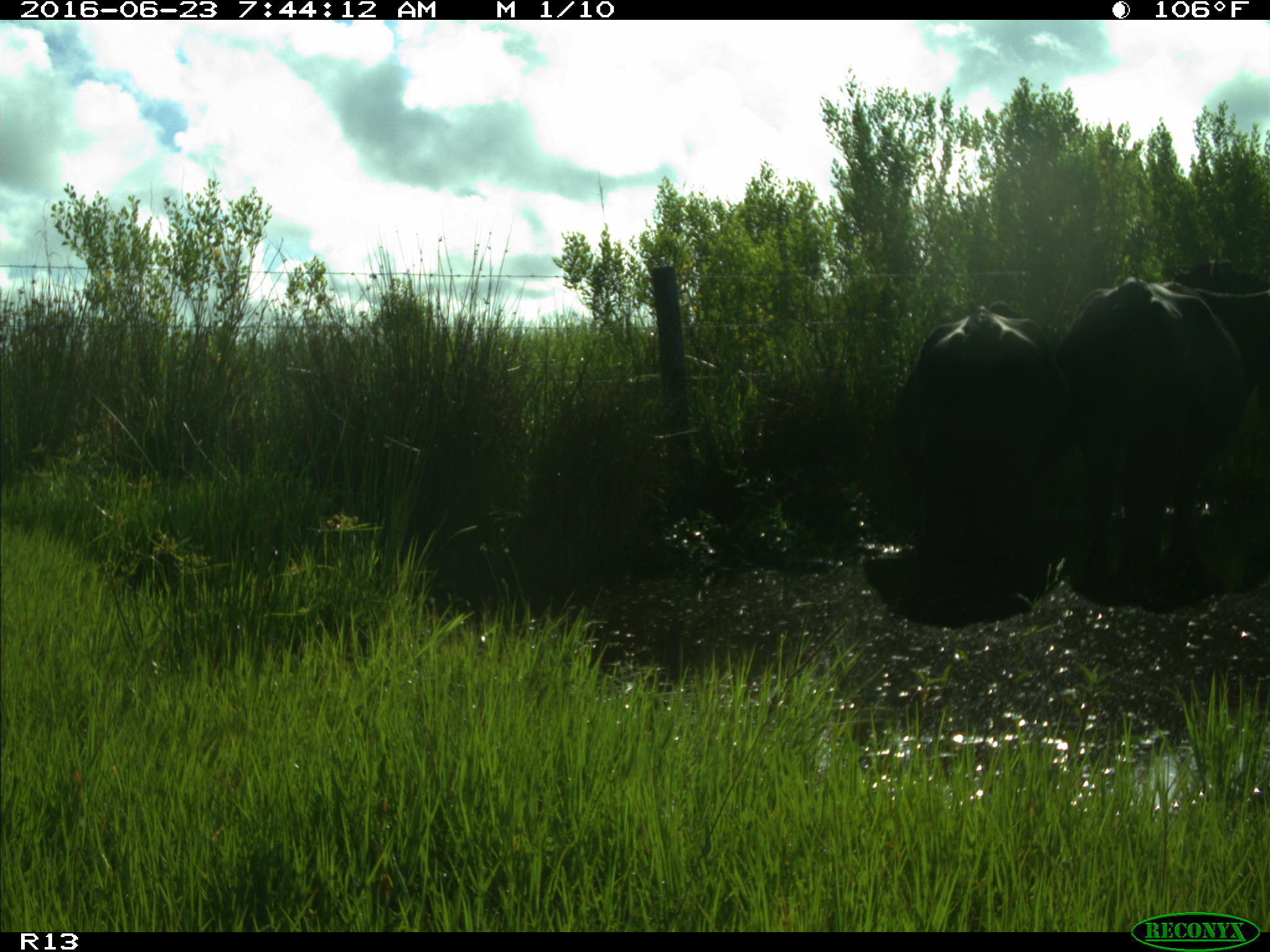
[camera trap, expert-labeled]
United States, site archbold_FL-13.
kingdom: Animalia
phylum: Chordata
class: Mammalia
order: Artiodactyla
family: Bovidae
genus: Bos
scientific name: Bos taurus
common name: domestic cow